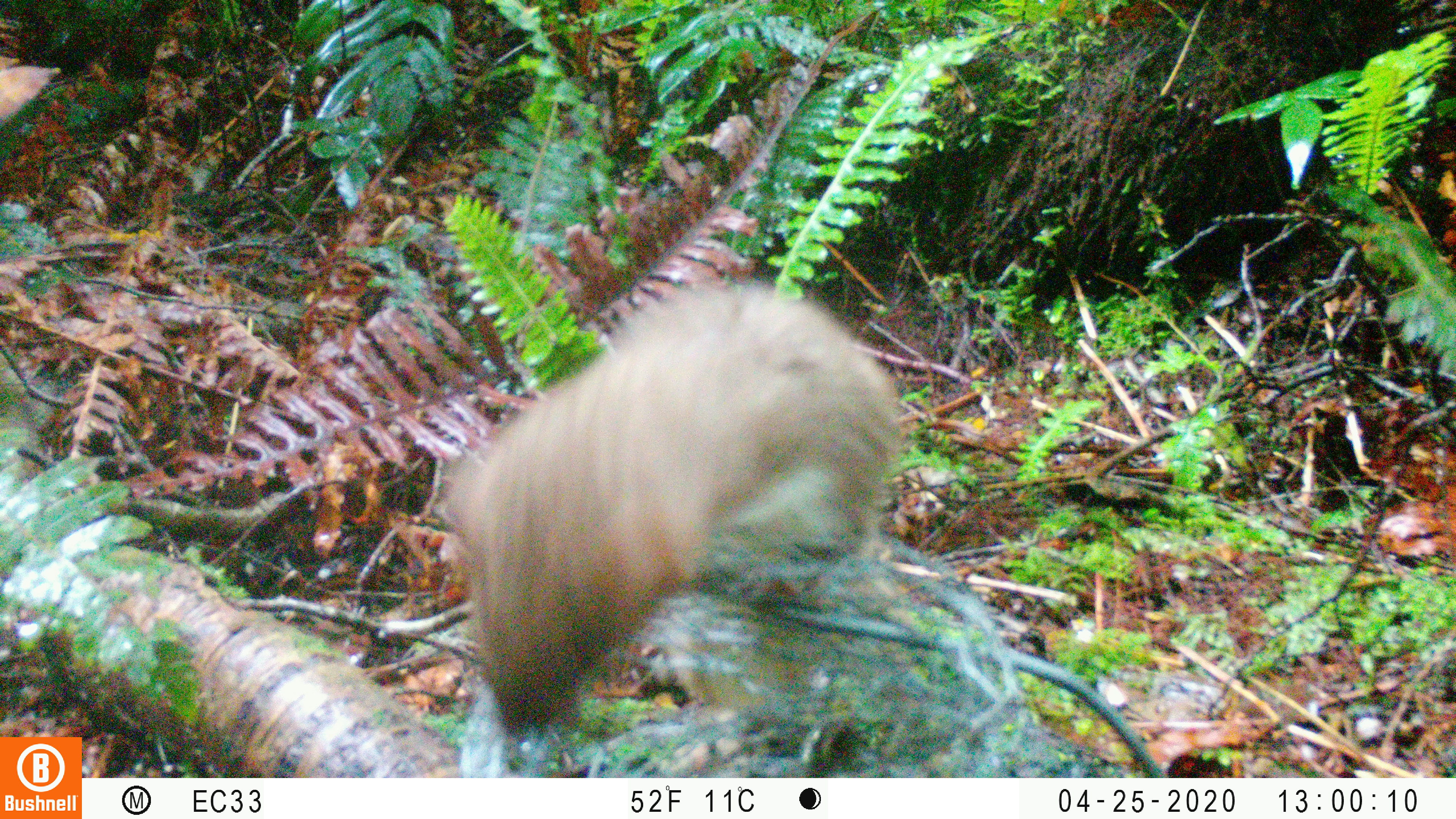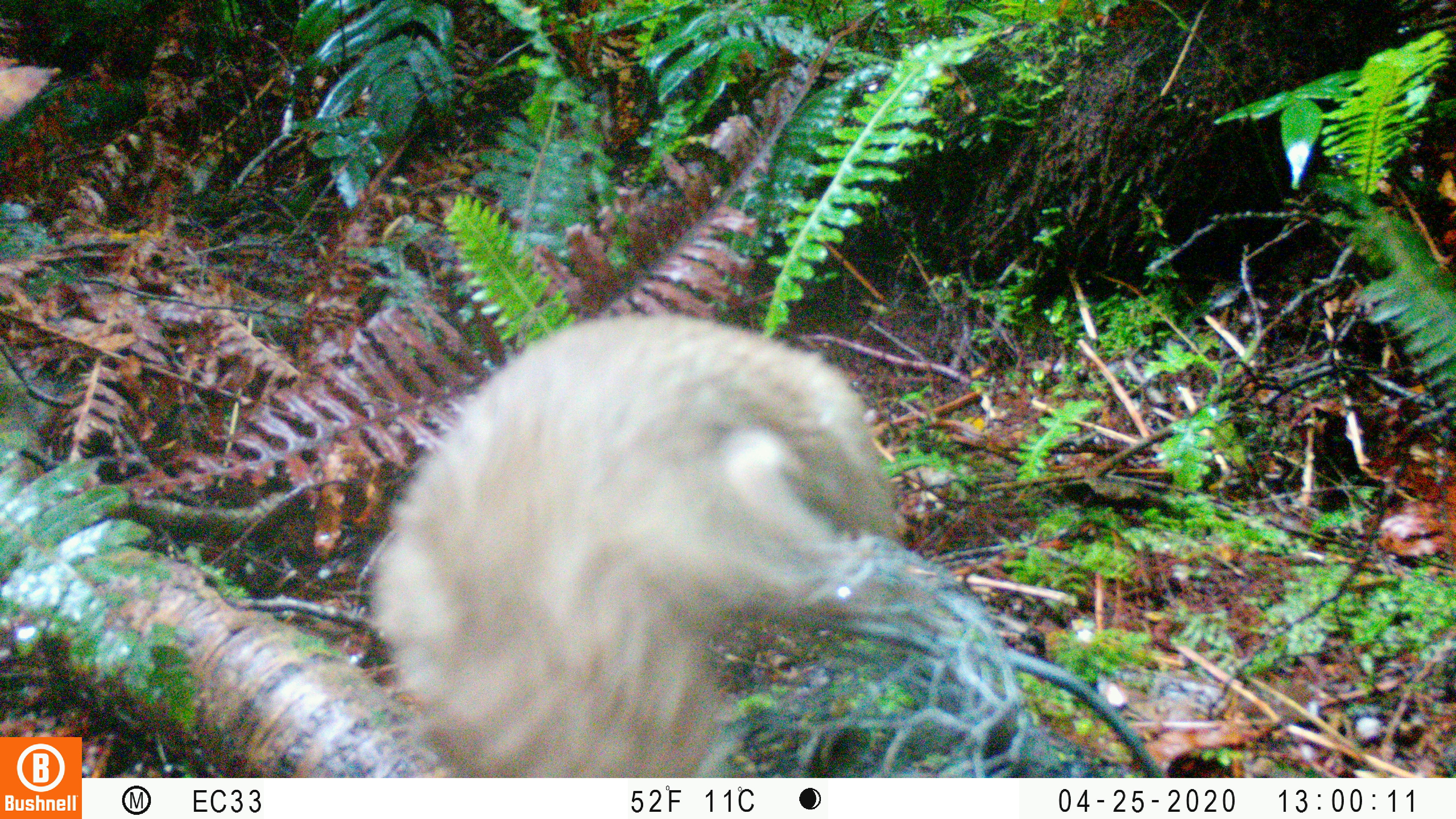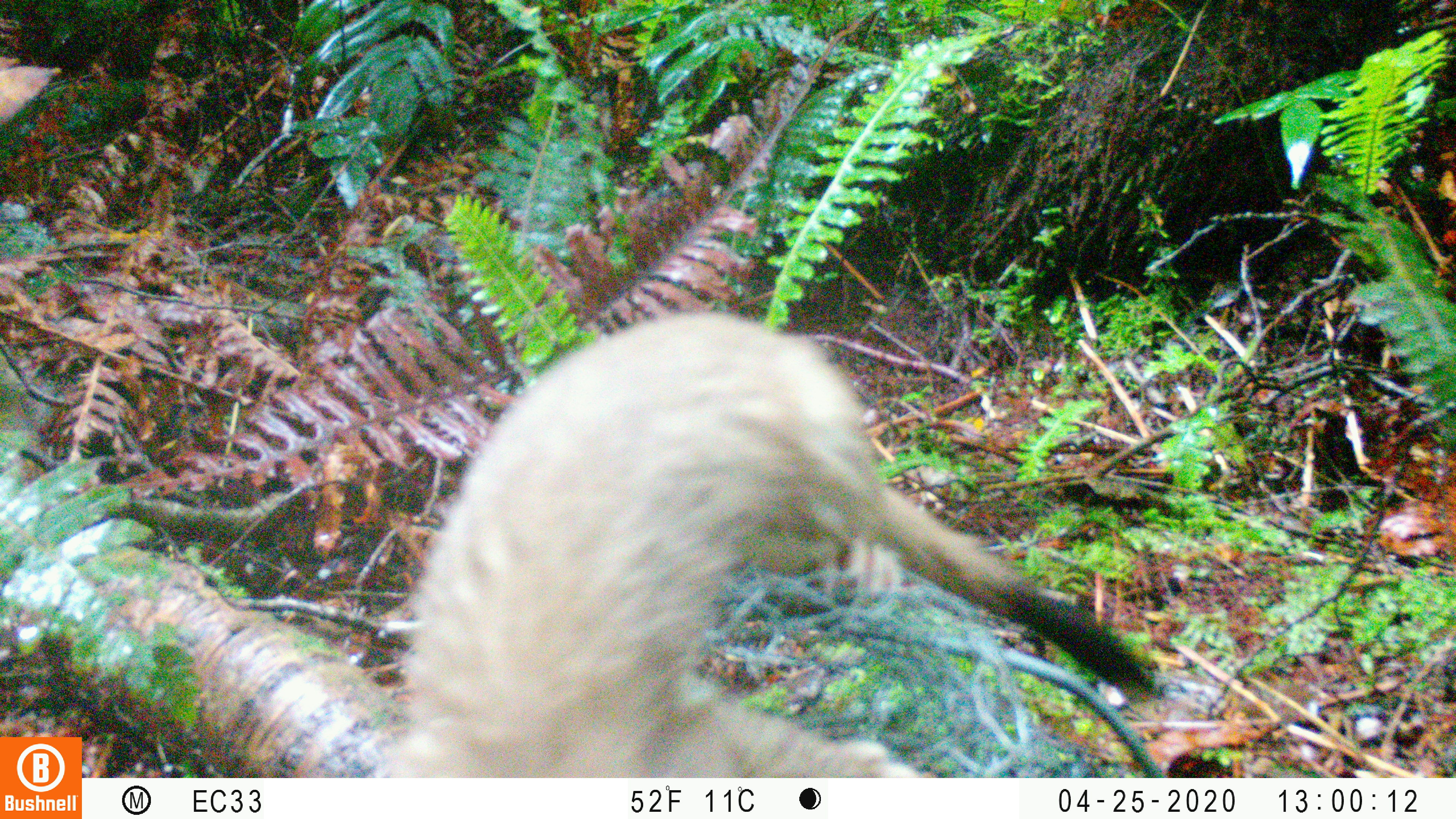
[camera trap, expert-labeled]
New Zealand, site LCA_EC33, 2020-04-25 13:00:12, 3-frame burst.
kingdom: Animalia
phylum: Chordata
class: Mammalia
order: Carnivora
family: Mustelidae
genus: Mustela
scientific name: Mustela erminea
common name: stoat